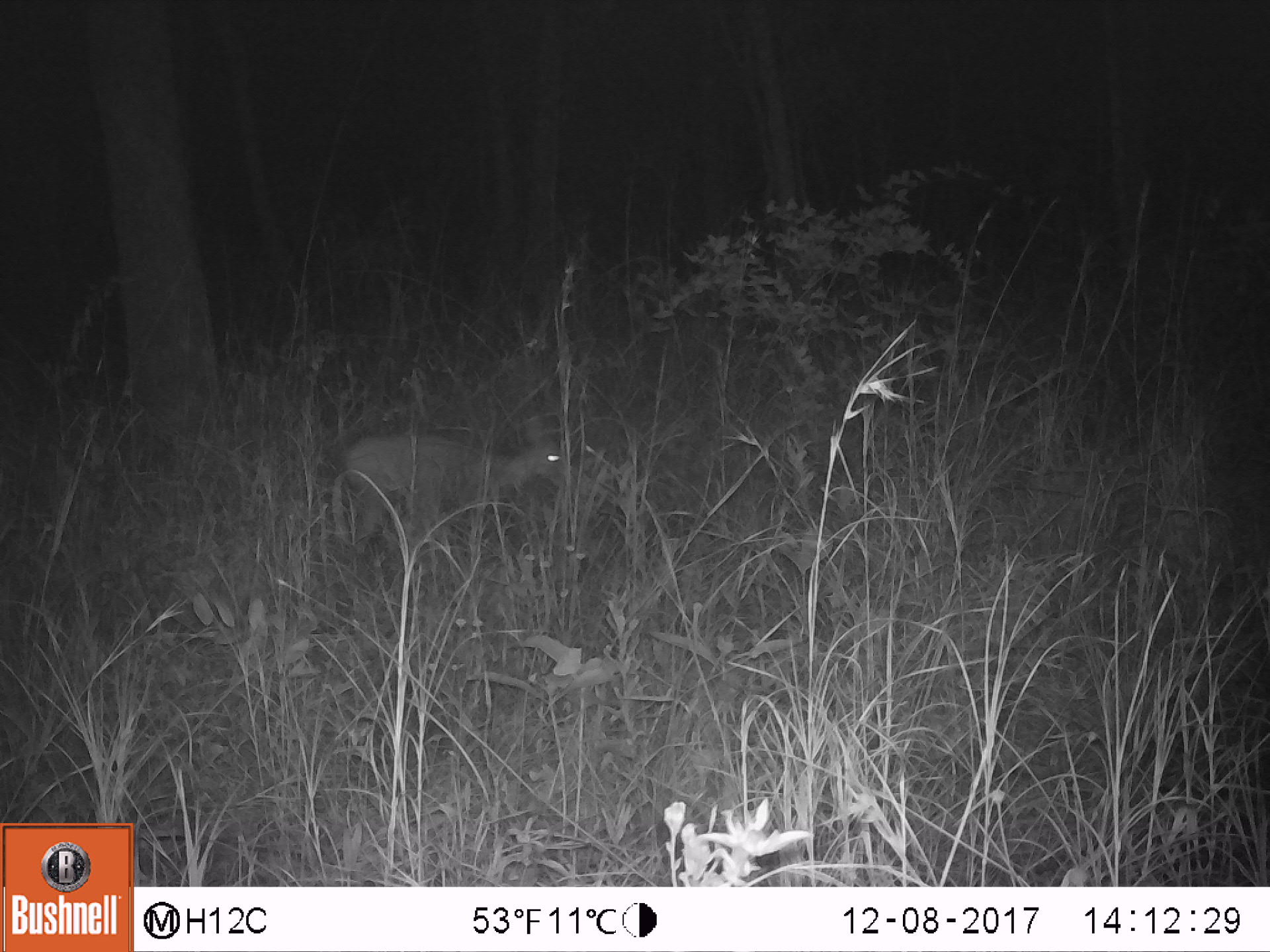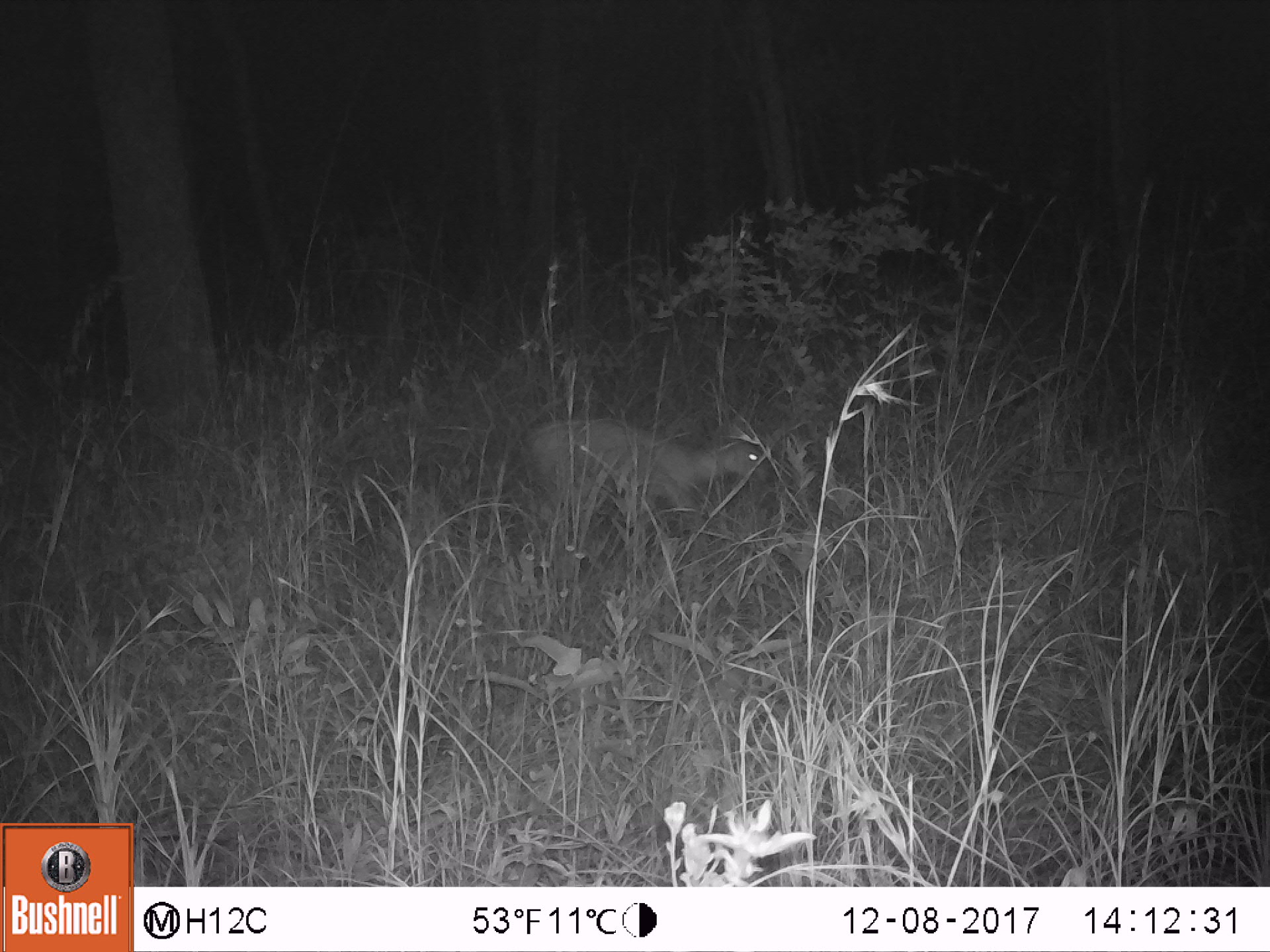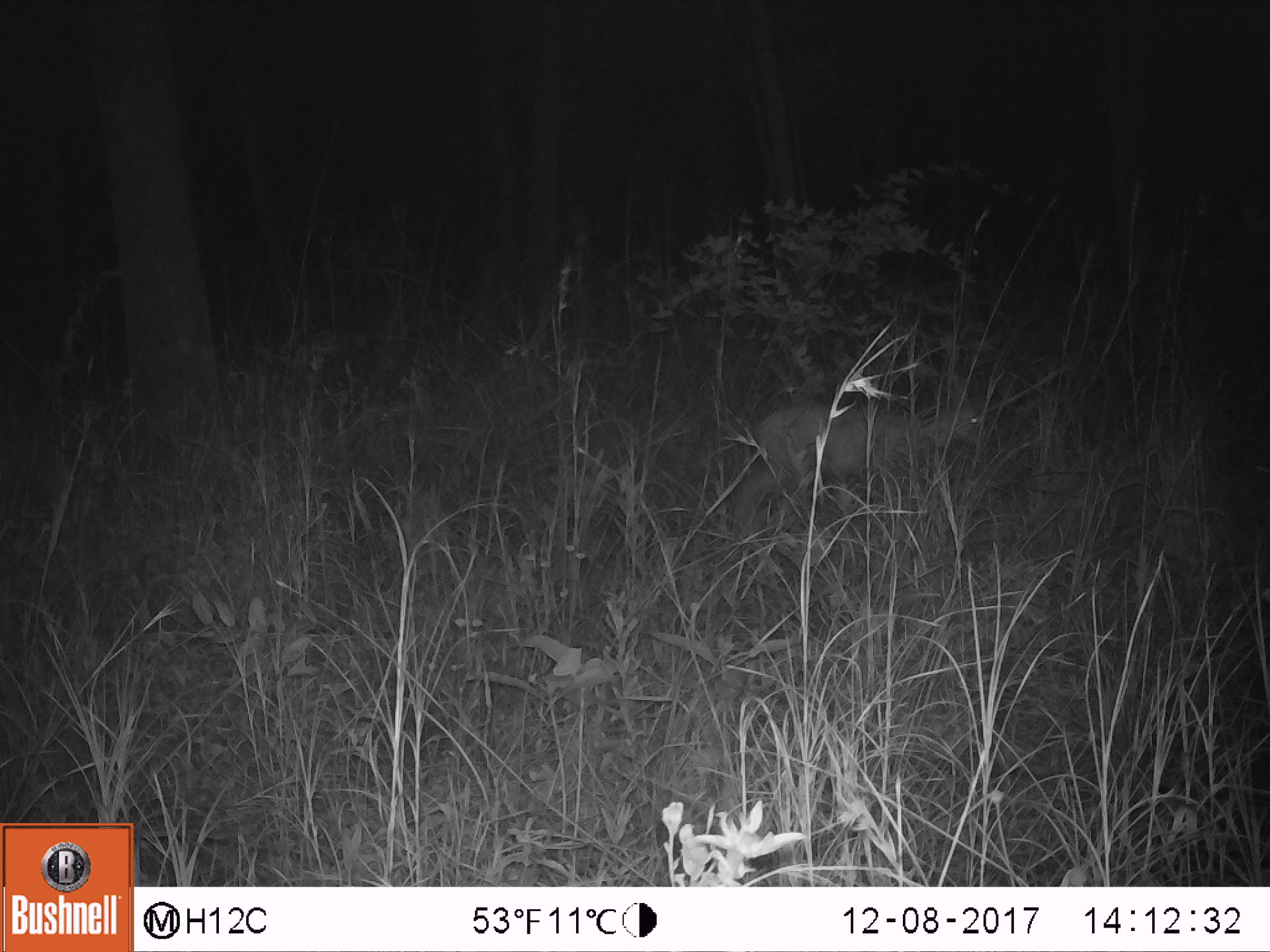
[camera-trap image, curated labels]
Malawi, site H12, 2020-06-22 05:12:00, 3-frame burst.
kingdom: Animalia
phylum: Chordata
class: Mammalia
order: Artiodactyla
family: Bovidae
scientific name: Antilopinae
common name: small antelope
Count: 1.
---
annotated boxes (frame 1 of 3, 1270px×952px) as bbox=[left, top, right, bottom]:
small antelope: bbox=[346, 415, 572, 525]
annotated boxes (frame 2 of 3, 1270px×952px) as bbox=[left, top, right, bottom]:
small antelope: bbox=[521, 409, 767, 530]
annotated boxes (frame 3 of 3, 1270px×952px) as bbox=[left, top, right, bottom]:
small antelope: bbox=[744, 388, 988, 500]